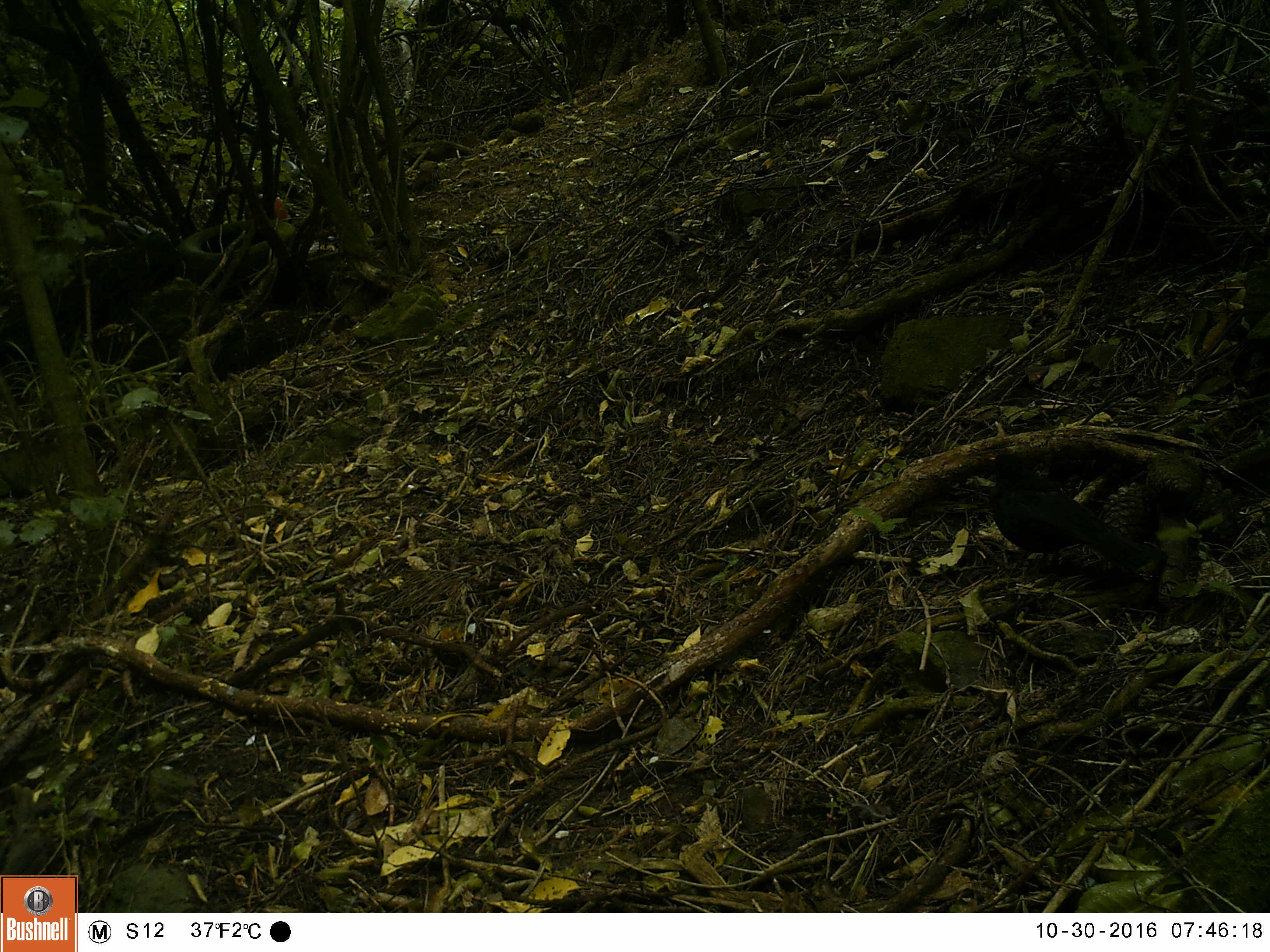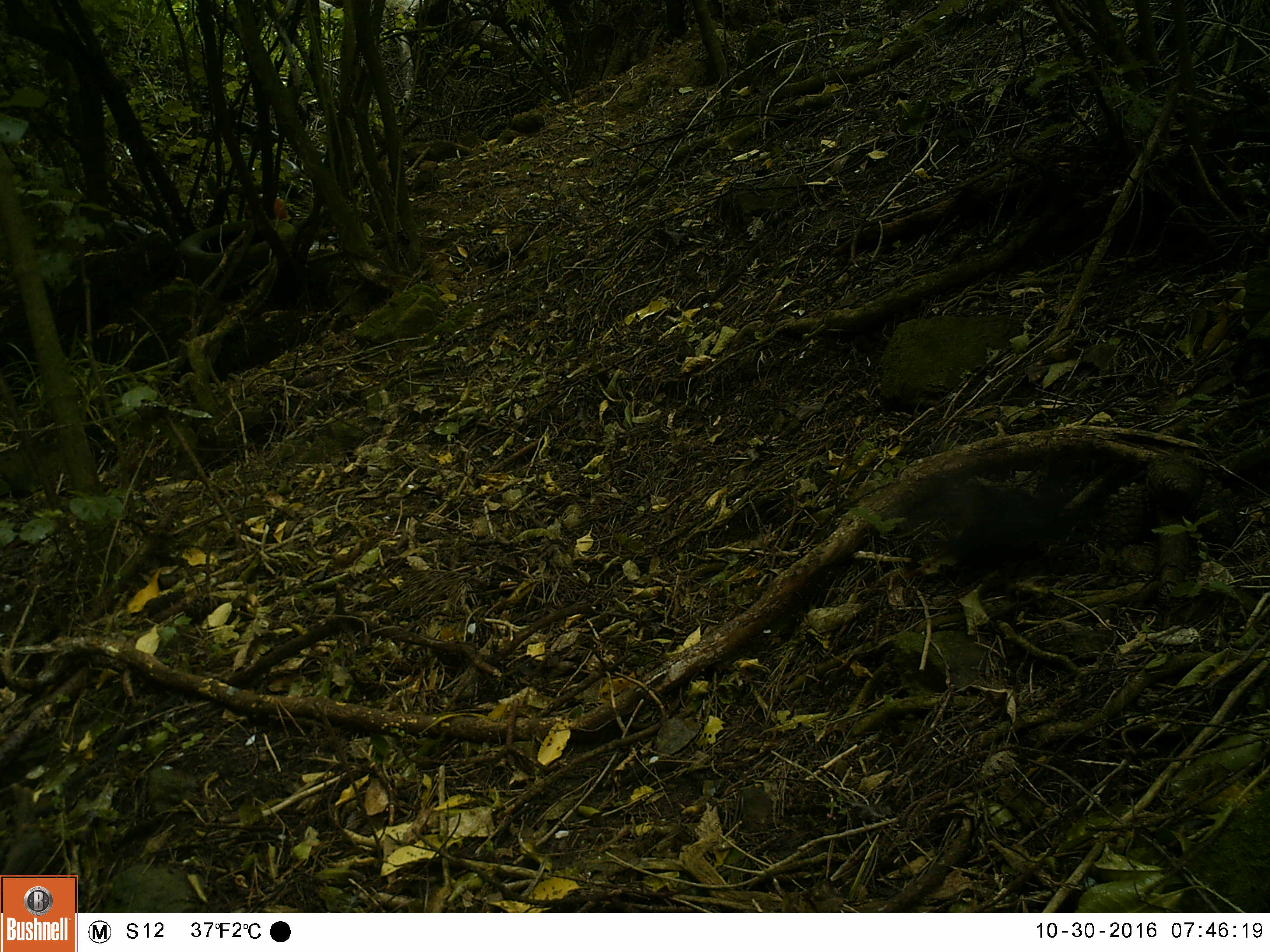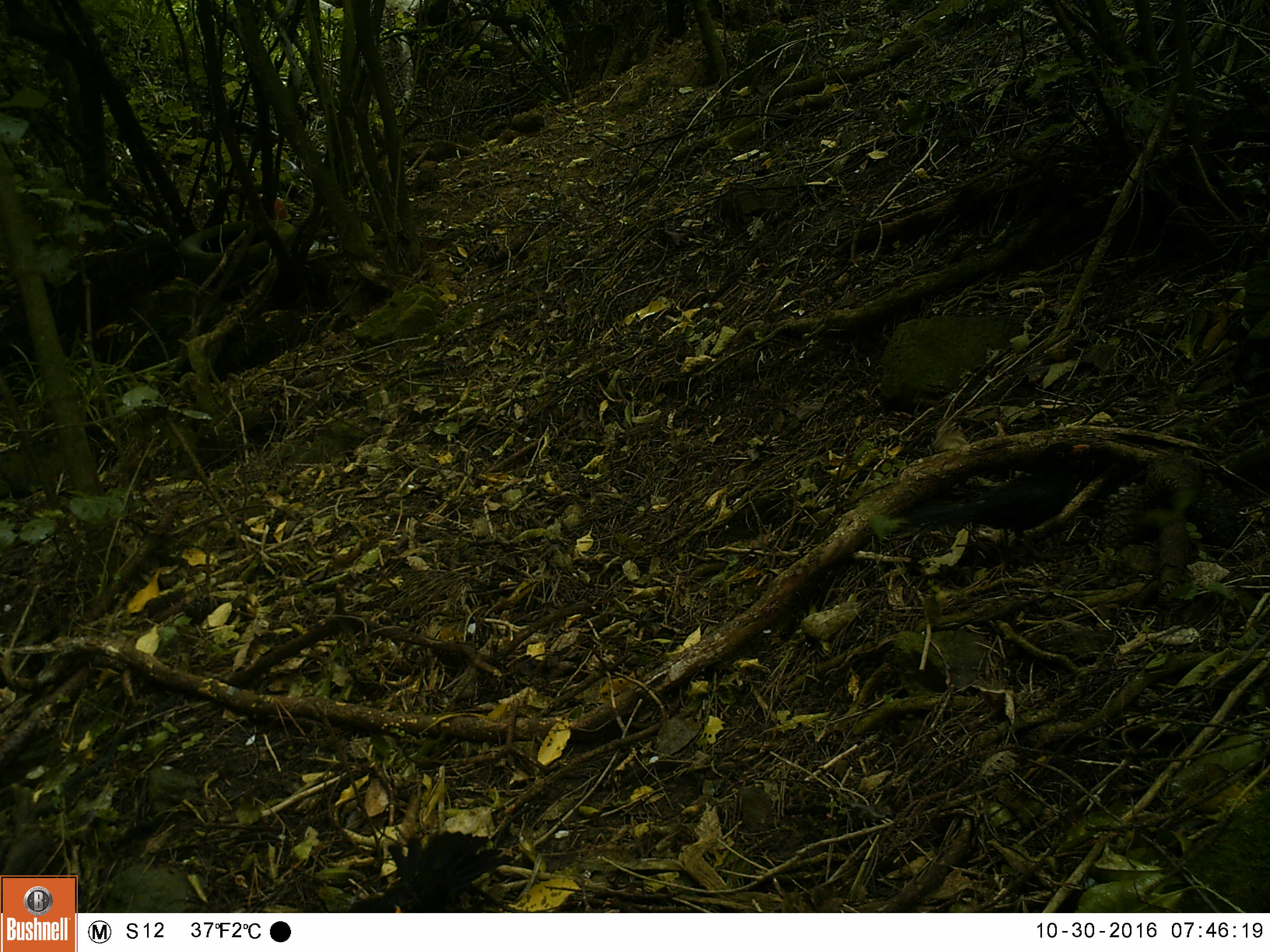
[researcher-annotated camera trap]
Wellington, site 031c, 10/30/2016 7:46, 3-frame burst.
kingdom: Animalia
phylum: Chordata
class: Aves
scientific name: Aves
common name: bird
Bird (Aves).